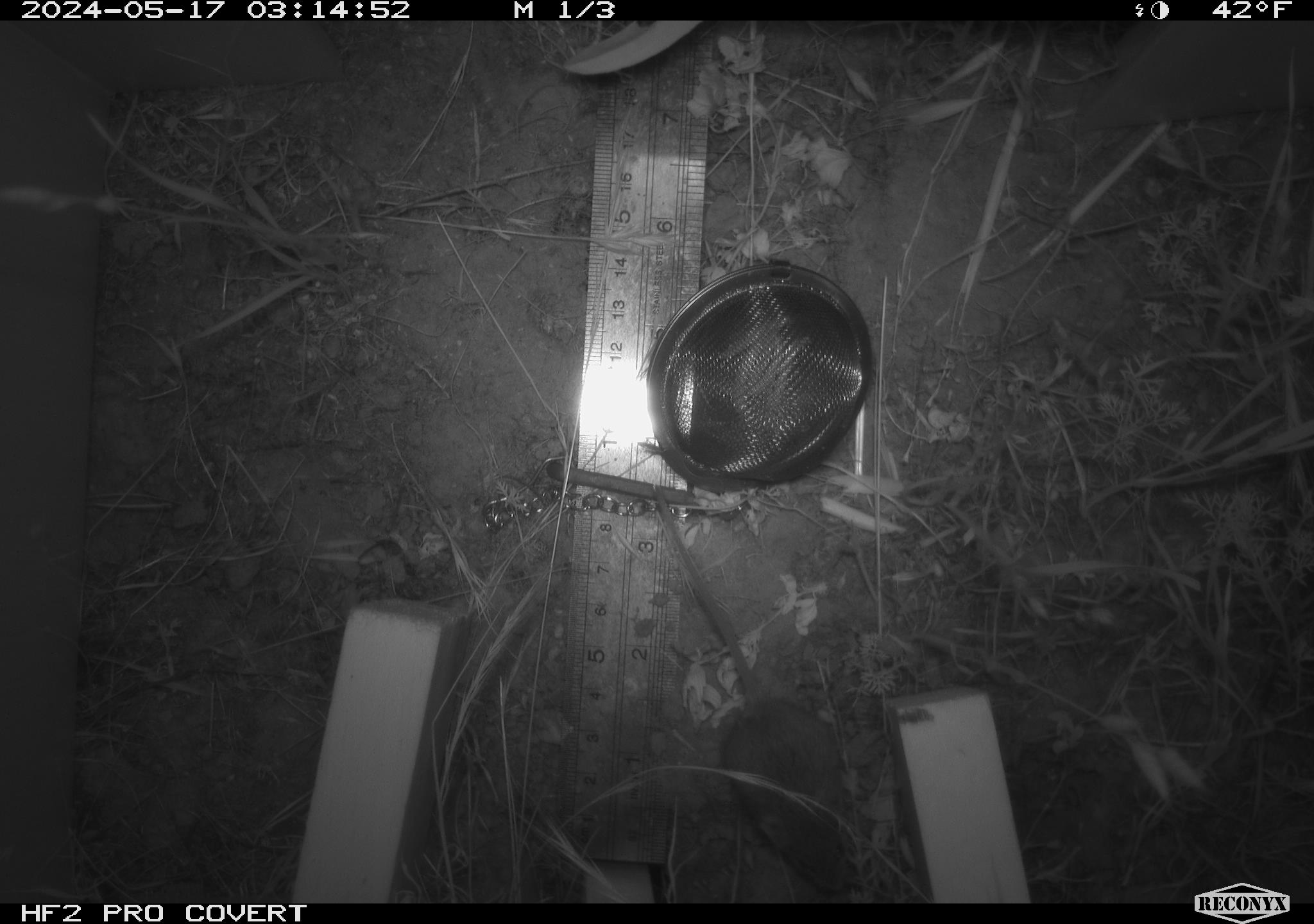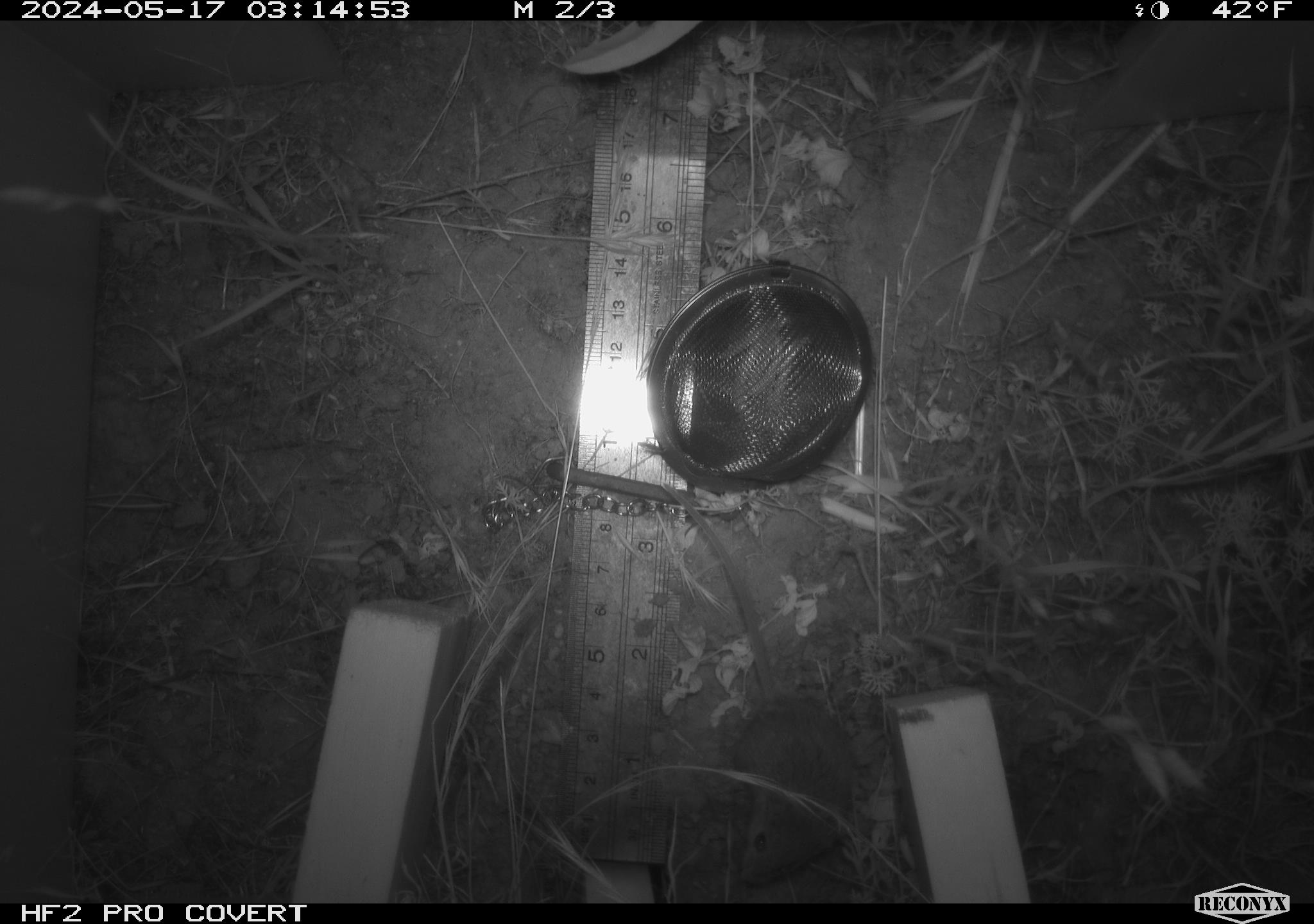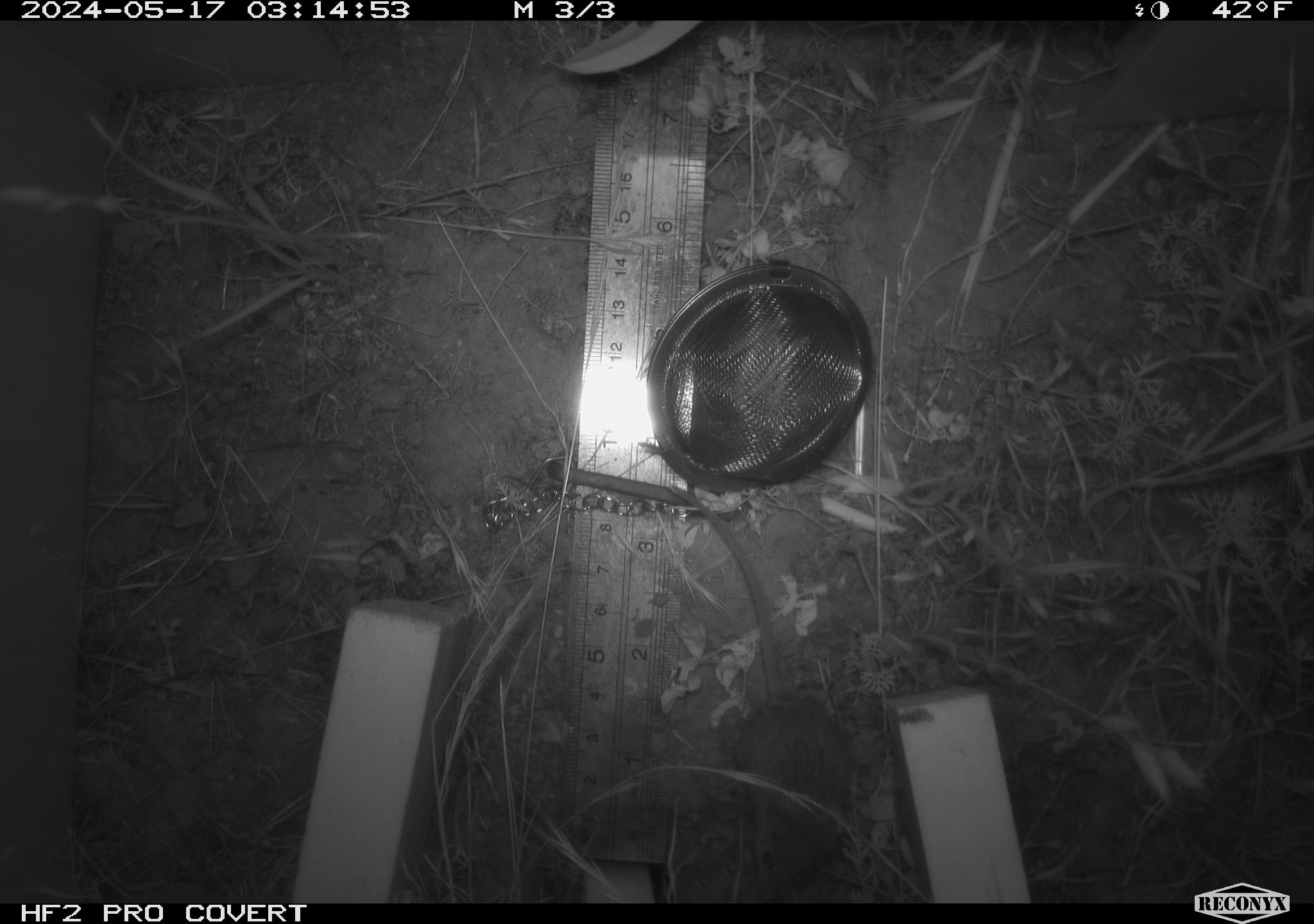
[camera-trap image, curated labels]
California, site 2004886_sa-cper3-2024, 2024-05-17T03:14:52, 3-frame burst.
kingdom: Animalia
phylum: Chordata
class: Mammalia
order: Rodentia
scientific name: Rodentia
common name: rodent